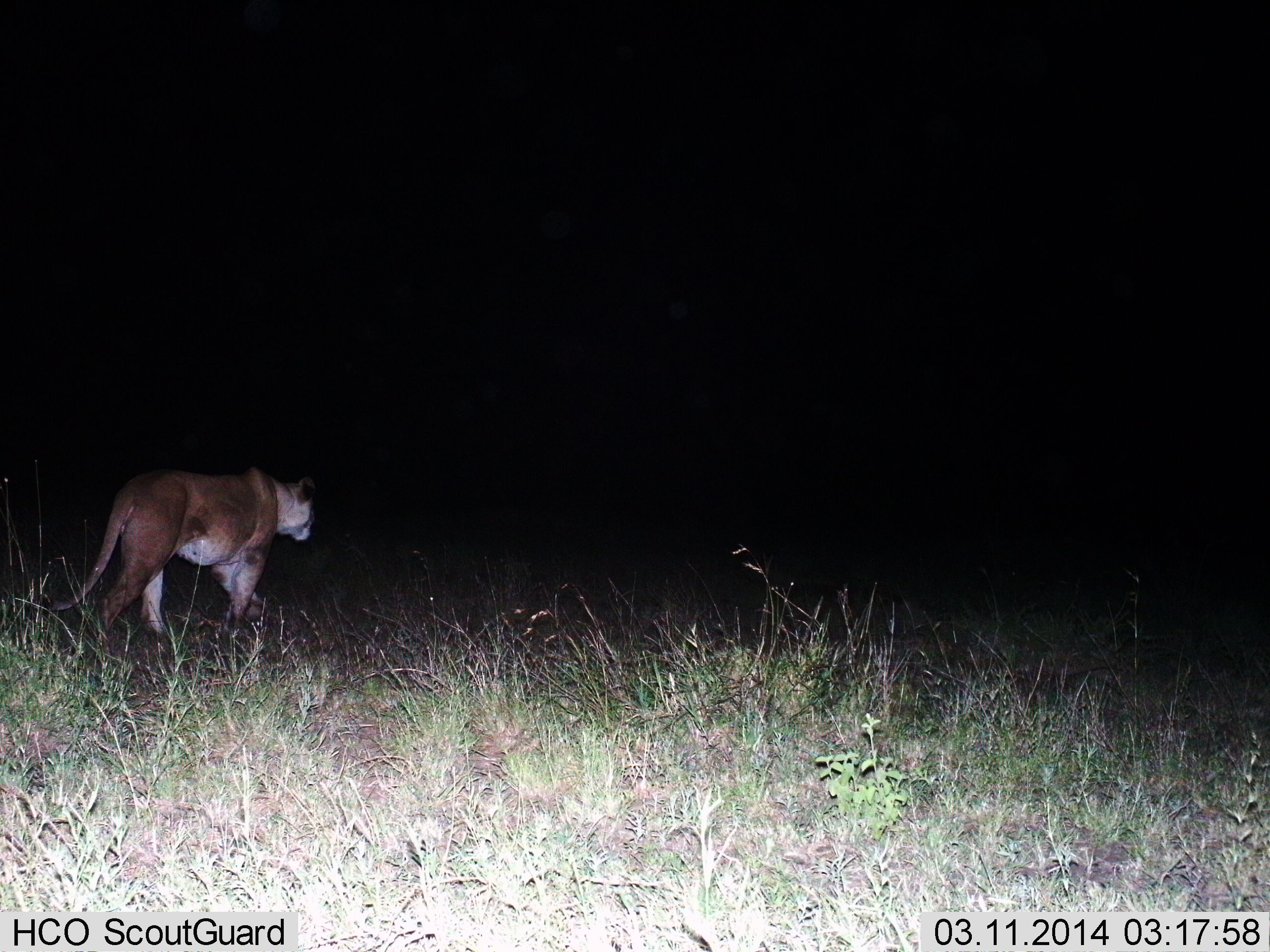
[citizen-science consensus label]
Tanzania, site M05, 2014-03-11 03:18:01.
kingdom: Animalia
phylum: Chordata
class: Mammalia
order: Carnivora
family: Felidae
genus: Panthera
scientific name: Panthera leo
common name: lion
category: lionfemale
Lionfemale (lion) (Panthera leo), count 1. Behavior (volunteer vote fractions): standing 10%, resting 0%, moving 90%, interacting 0%. Young present (vote fraction): 0%. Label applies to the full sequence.